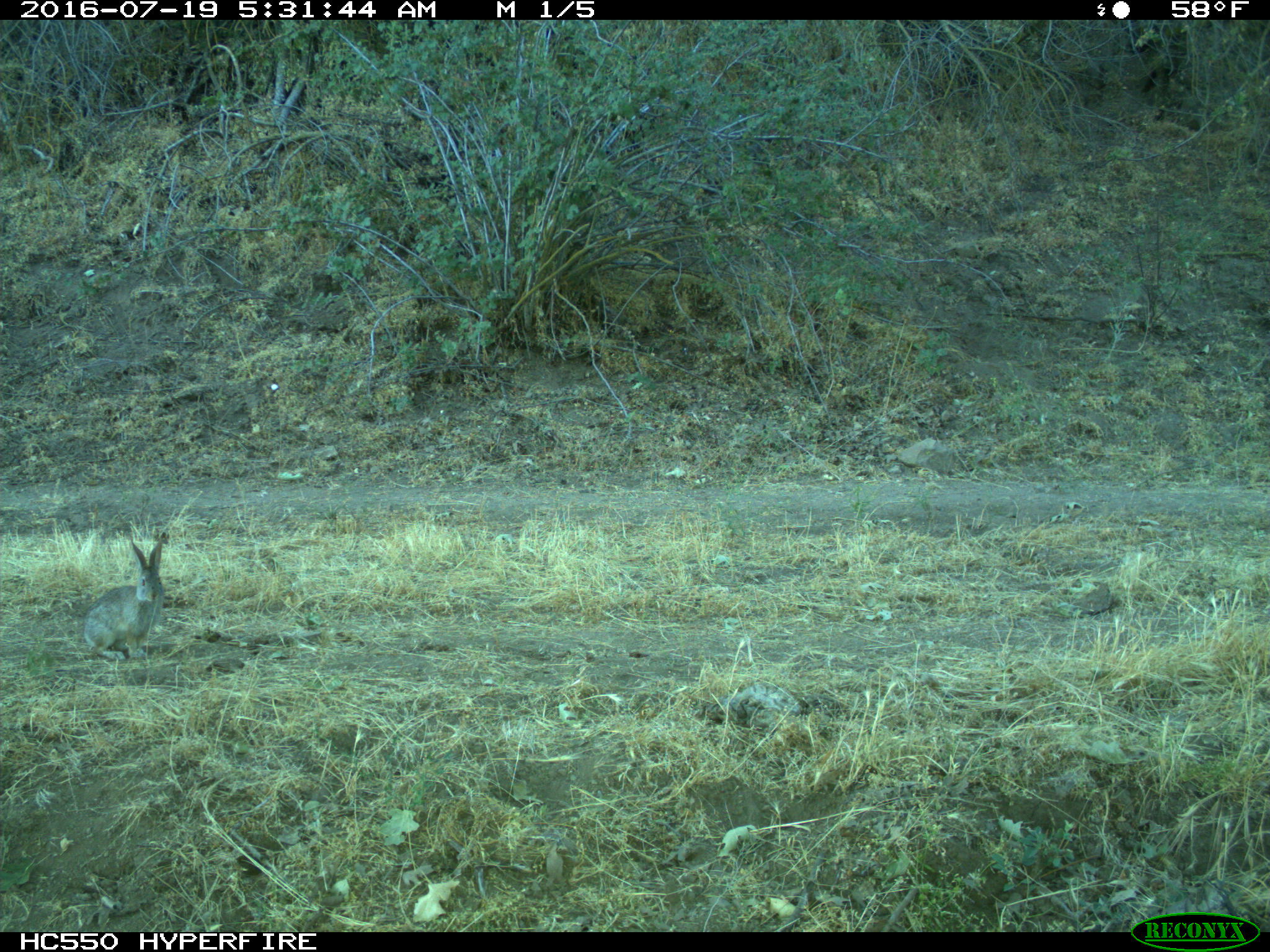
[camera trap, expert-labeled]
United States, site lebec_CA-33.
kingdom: Animalia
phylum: Chordata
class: Mammalia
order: Lagomorpha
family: Leporidae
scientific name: Leporidae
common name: rabbits and hares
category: unidentified rabbit